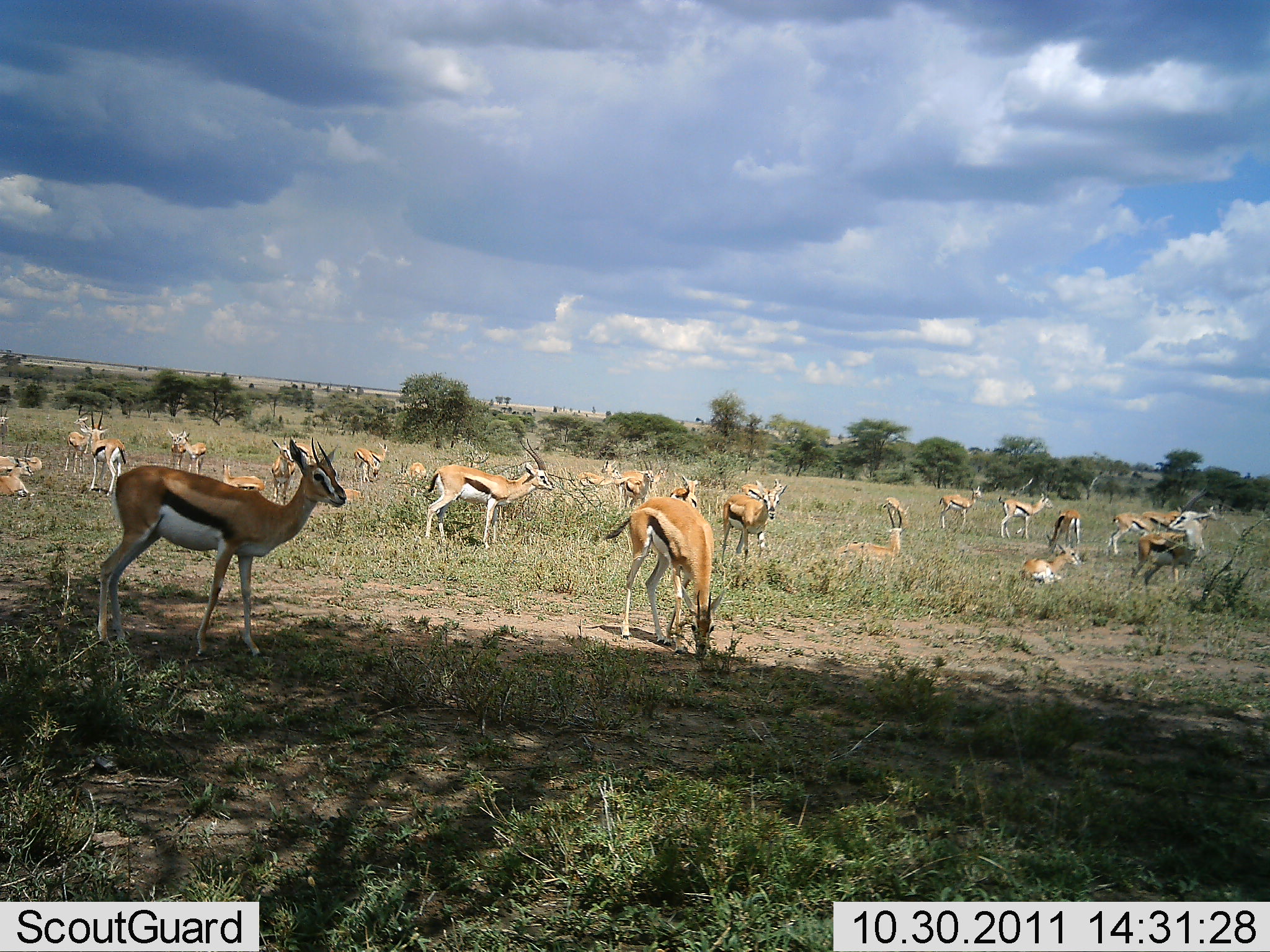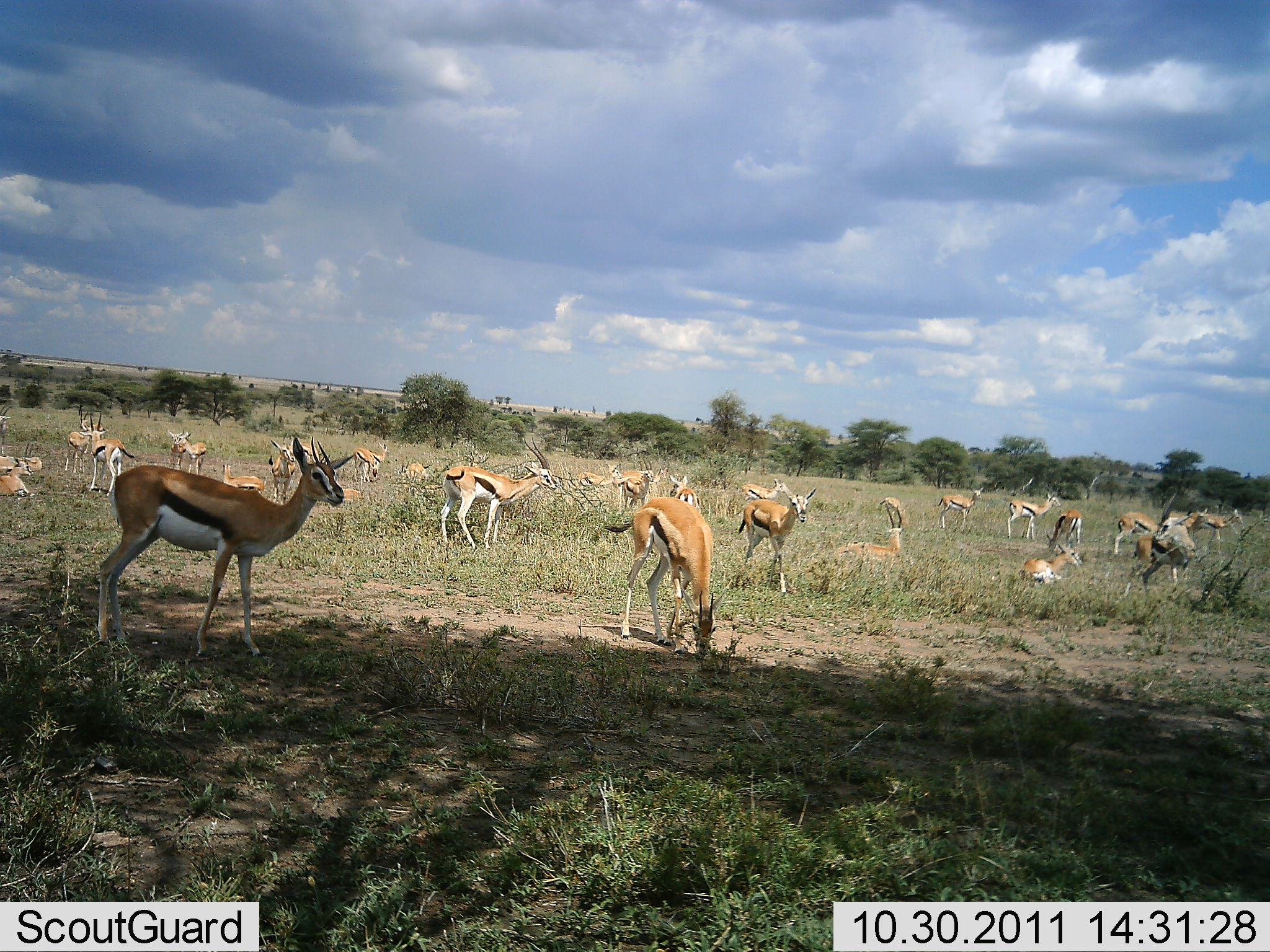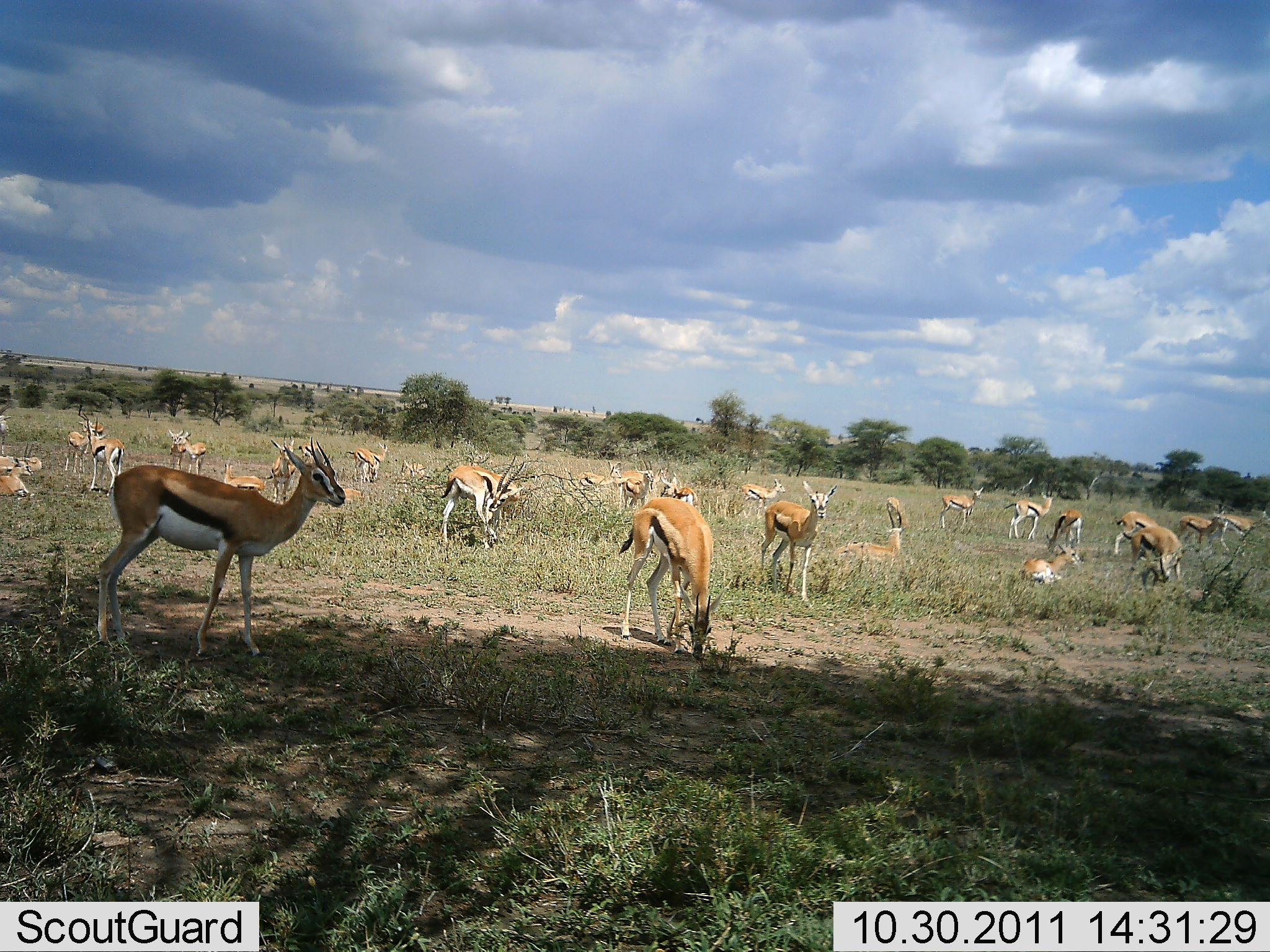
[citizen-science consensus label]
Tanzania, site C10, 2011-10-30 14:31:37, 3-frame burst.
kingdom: Animalia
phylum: Chordata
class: Mammalia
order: Artiodactyla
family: Bovidae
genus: Eudorcas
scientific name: Eudorcas thomsonii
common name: thomson's gazelle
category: gazellethomsons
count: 11-50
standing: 92%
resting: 67%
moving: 50%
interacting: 25%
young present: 8%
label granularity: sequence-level